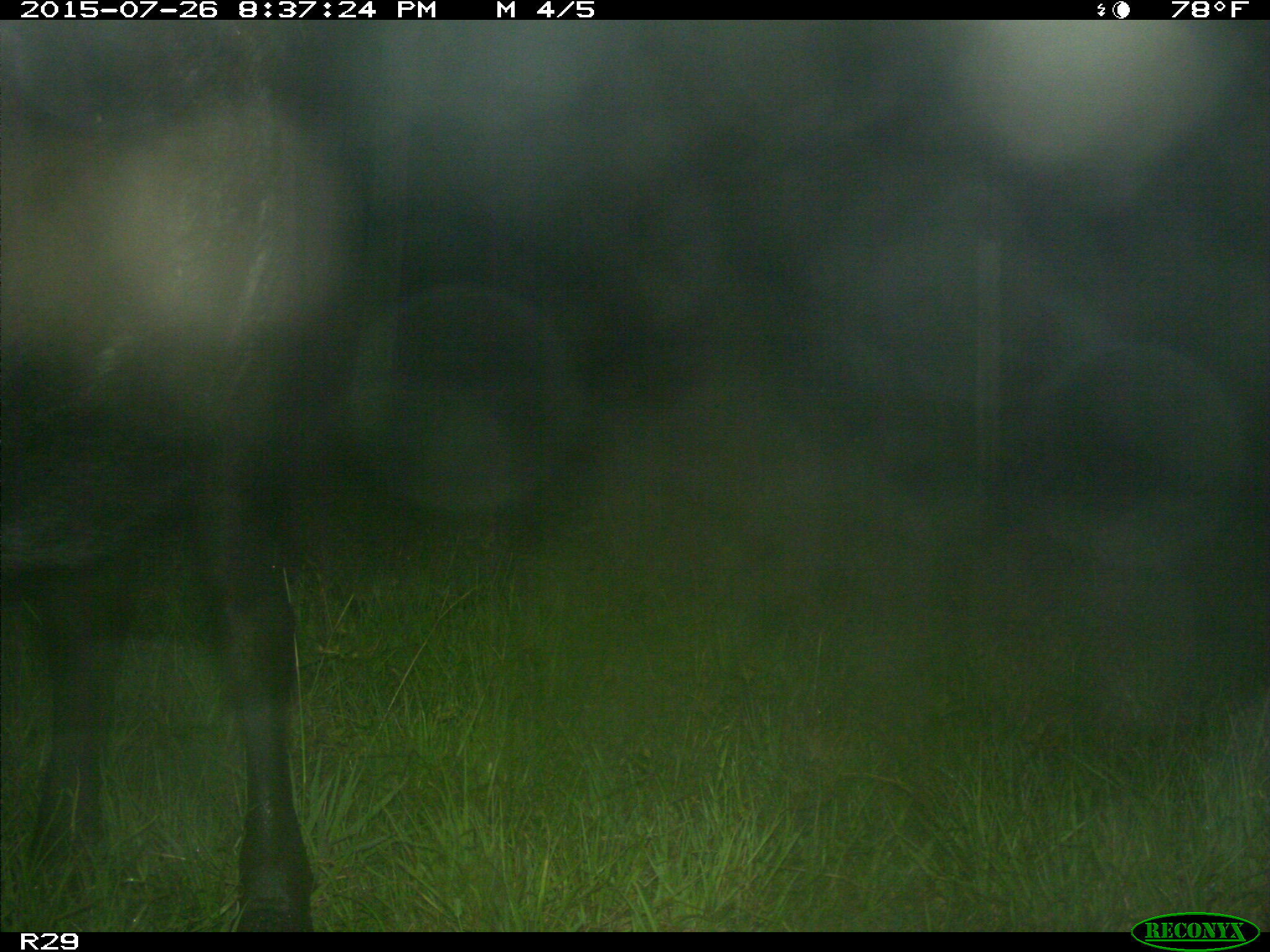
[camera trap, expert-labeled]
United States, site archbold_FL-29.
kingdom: Animalia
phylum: Chordata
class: Mammalia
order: Artiodactyla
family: Bovidae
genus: Bos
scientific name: Bos taurus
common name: domestic cow